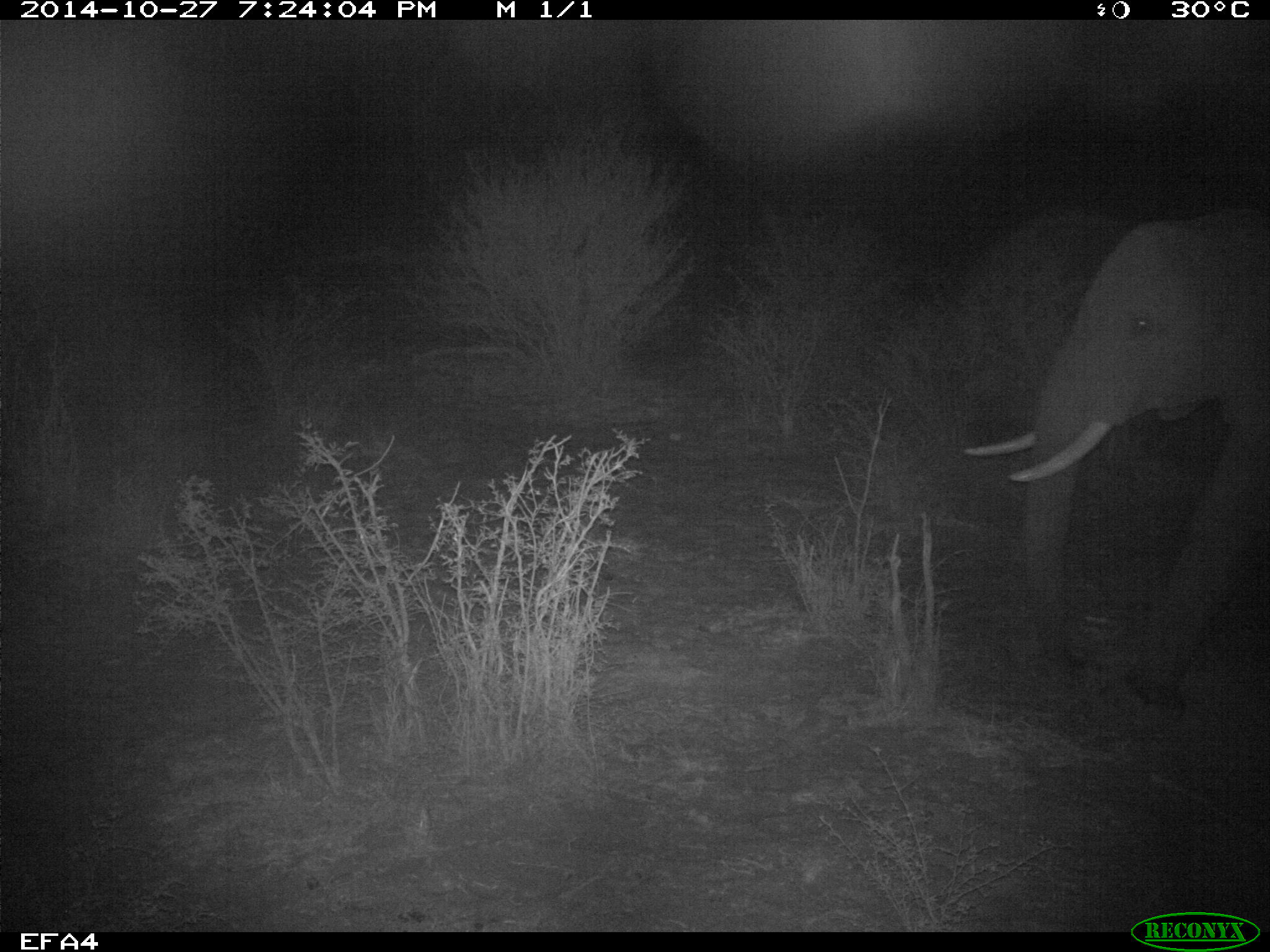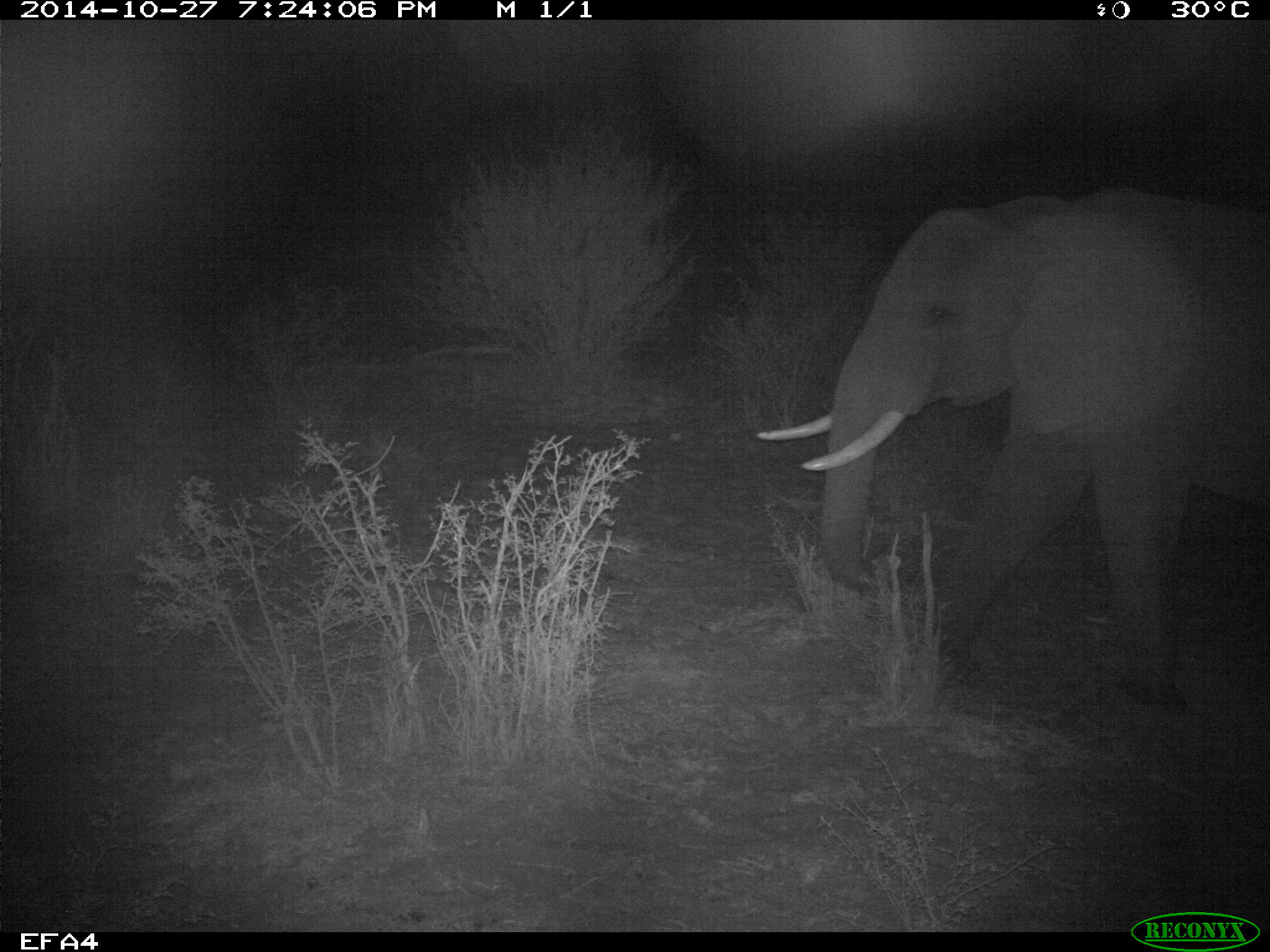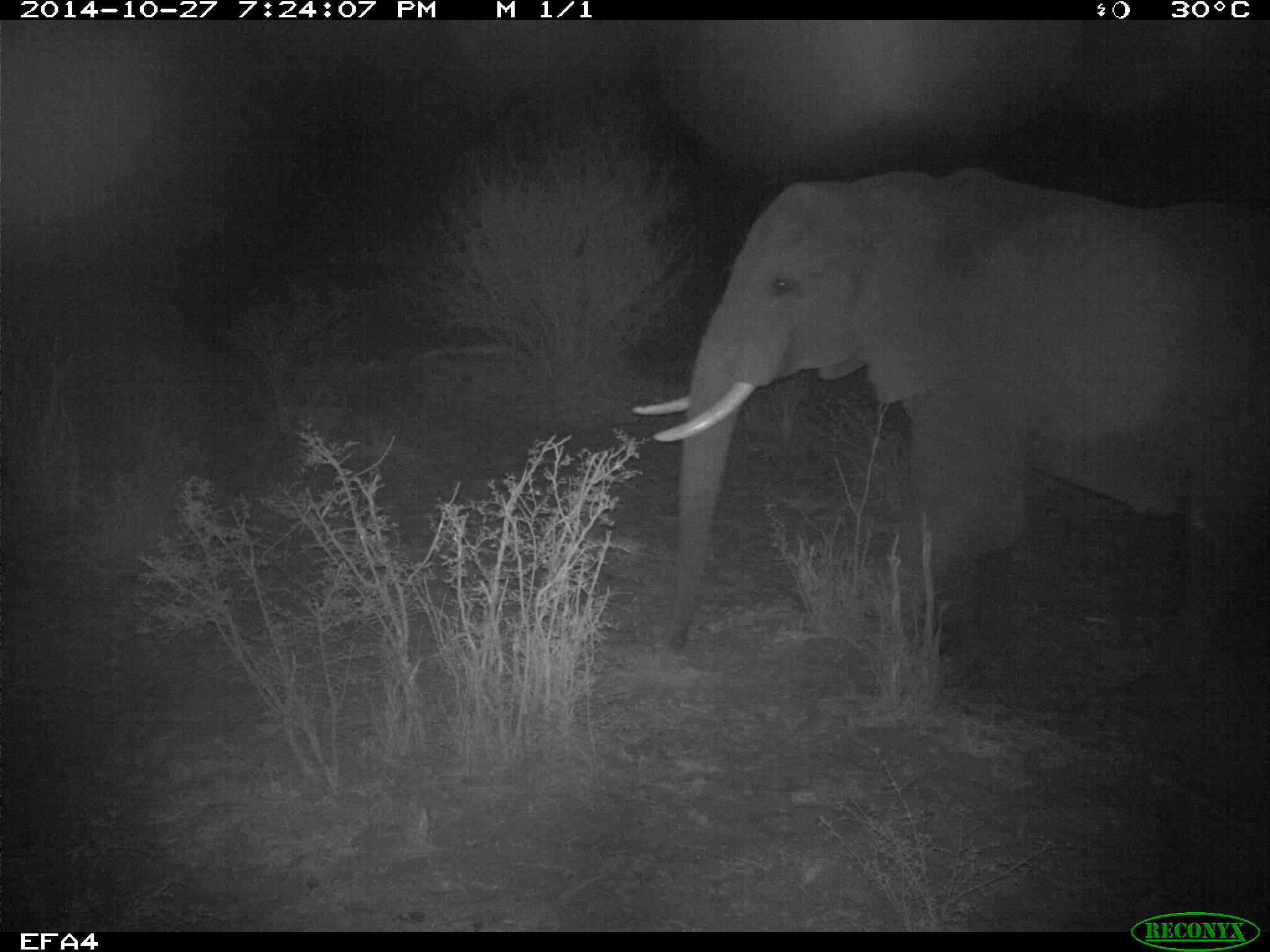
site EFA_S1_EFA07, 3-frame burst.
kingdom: Animalia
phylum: Chordata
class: Mammalia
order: Proboscidea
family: Elephantidae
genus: Loxodonta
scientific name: Loxodonta africana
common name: african bush elephant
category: elephant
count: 1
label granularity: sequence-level